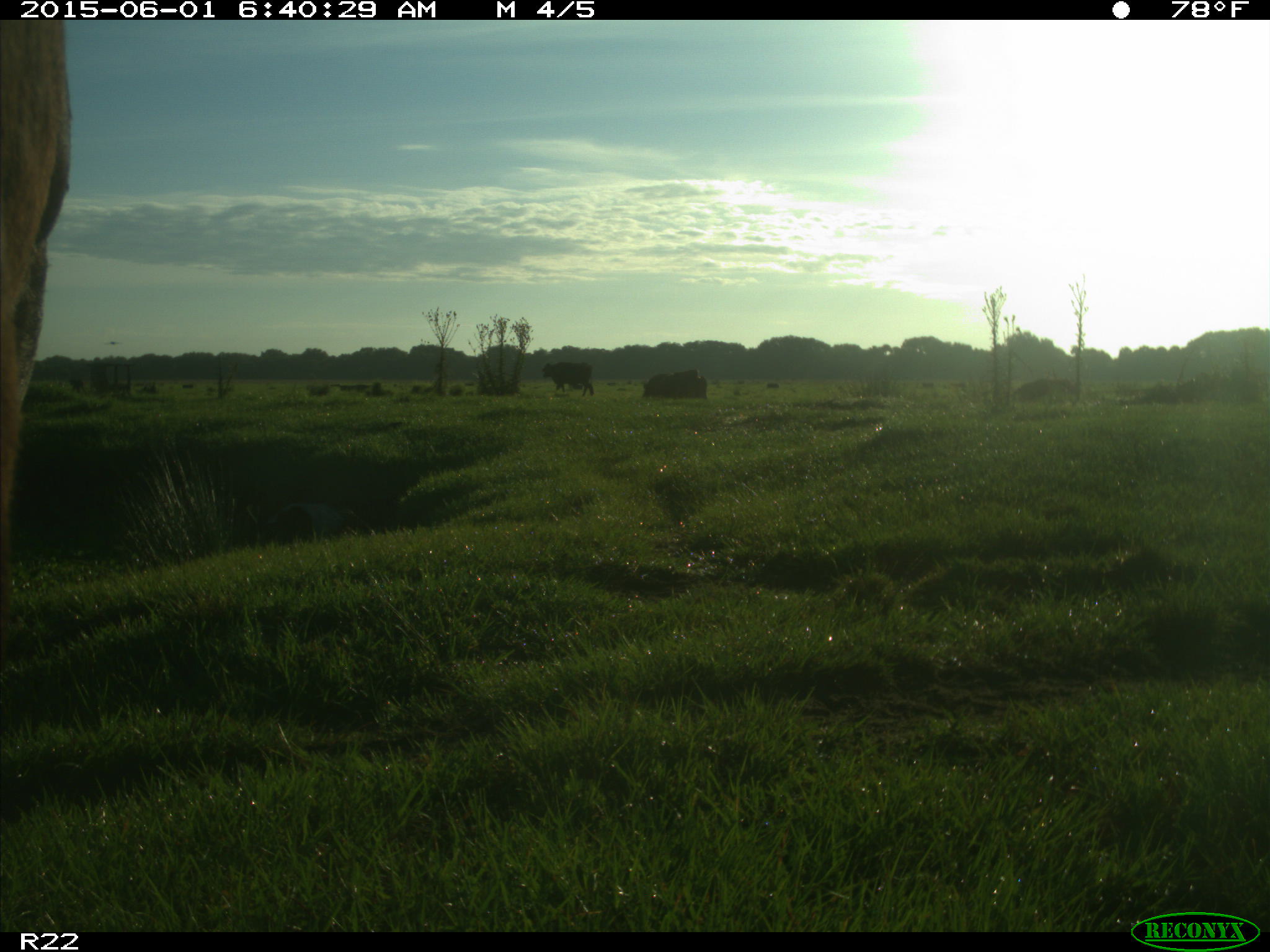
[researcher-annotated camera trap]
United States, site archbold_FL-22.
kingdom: Animalia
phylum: Chordata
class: Mammalia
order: Artiodactyla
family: Bovidae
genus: Bos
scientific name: Bos taurus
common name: domestic cow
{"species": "Bos taurus (domestic cow)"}